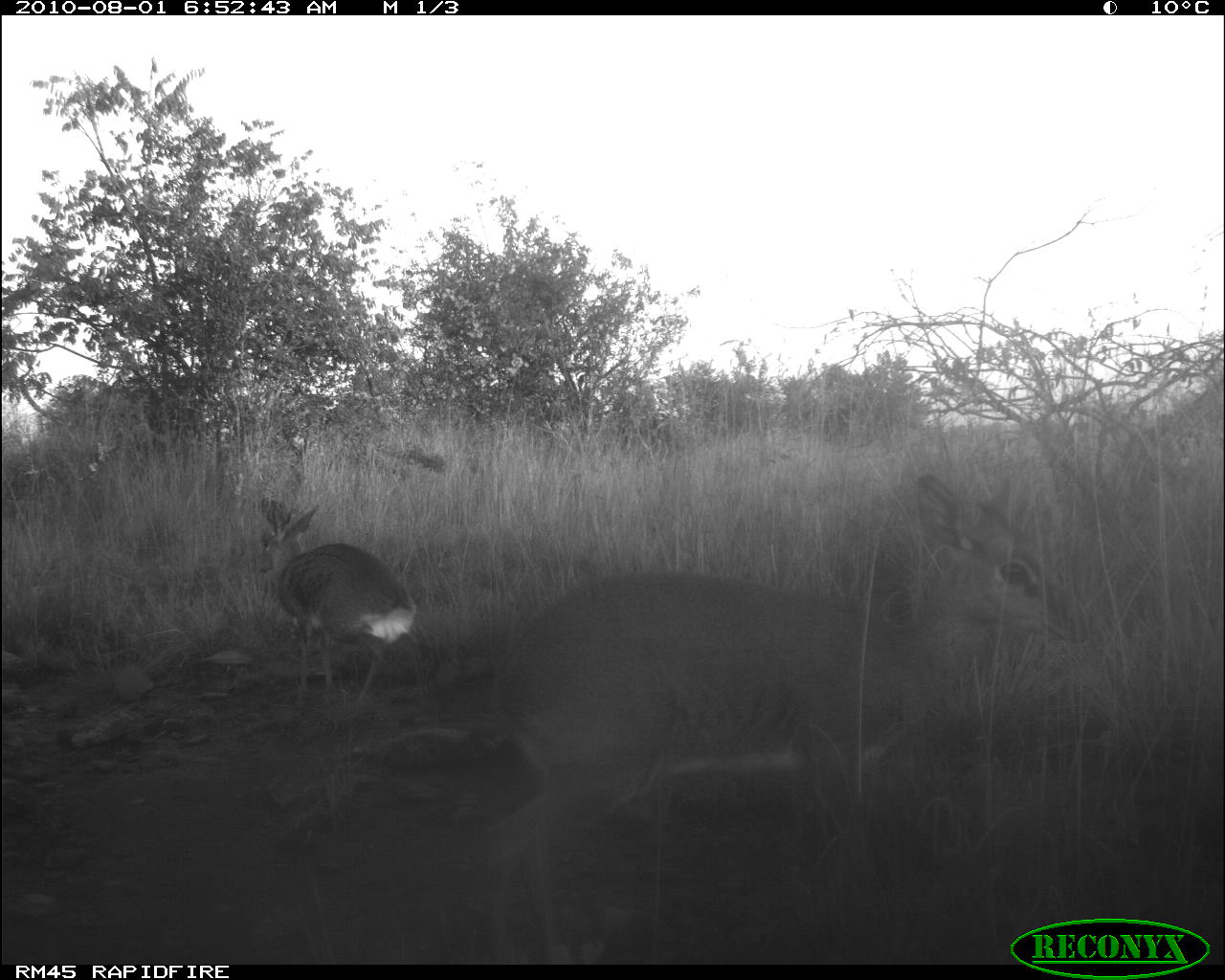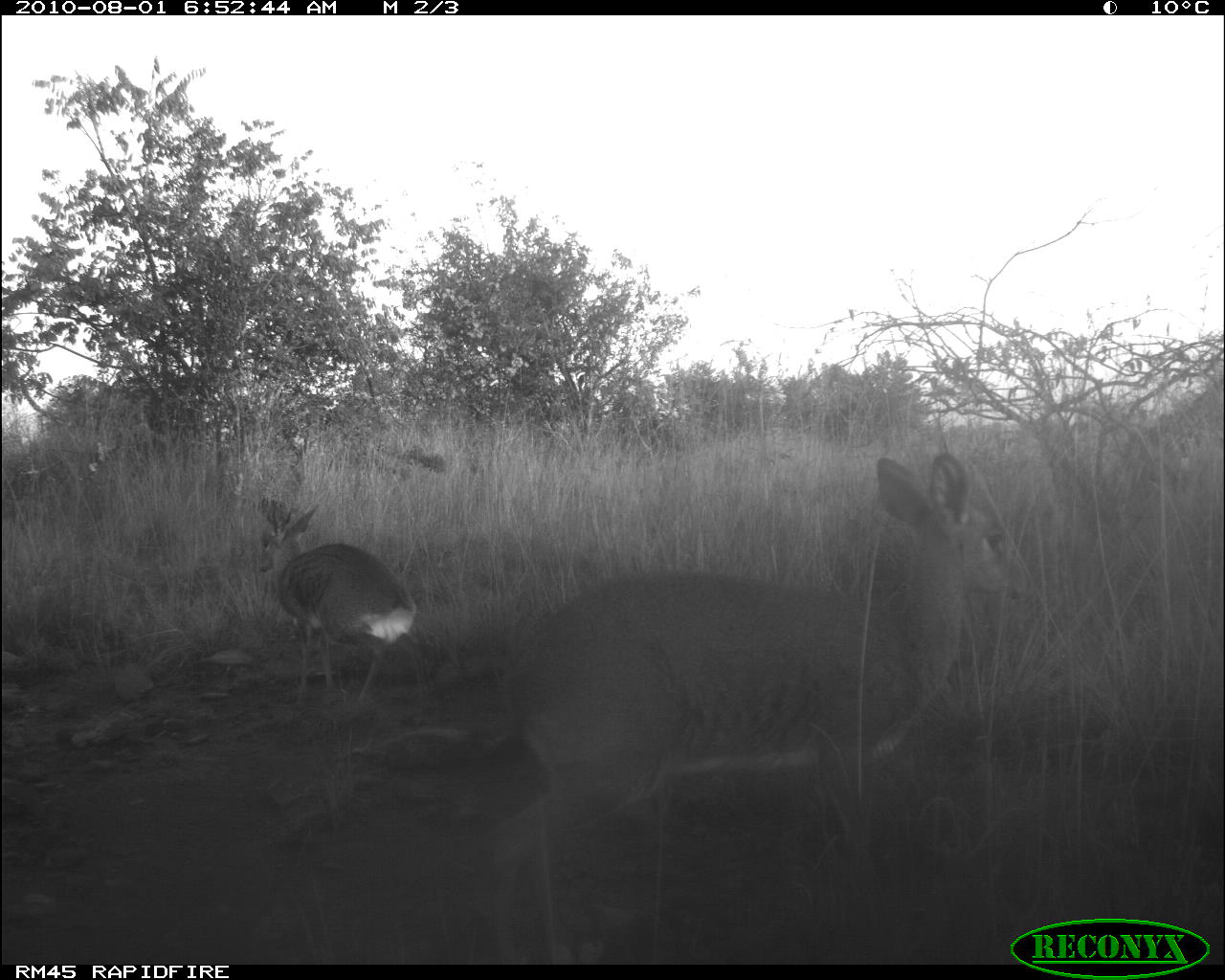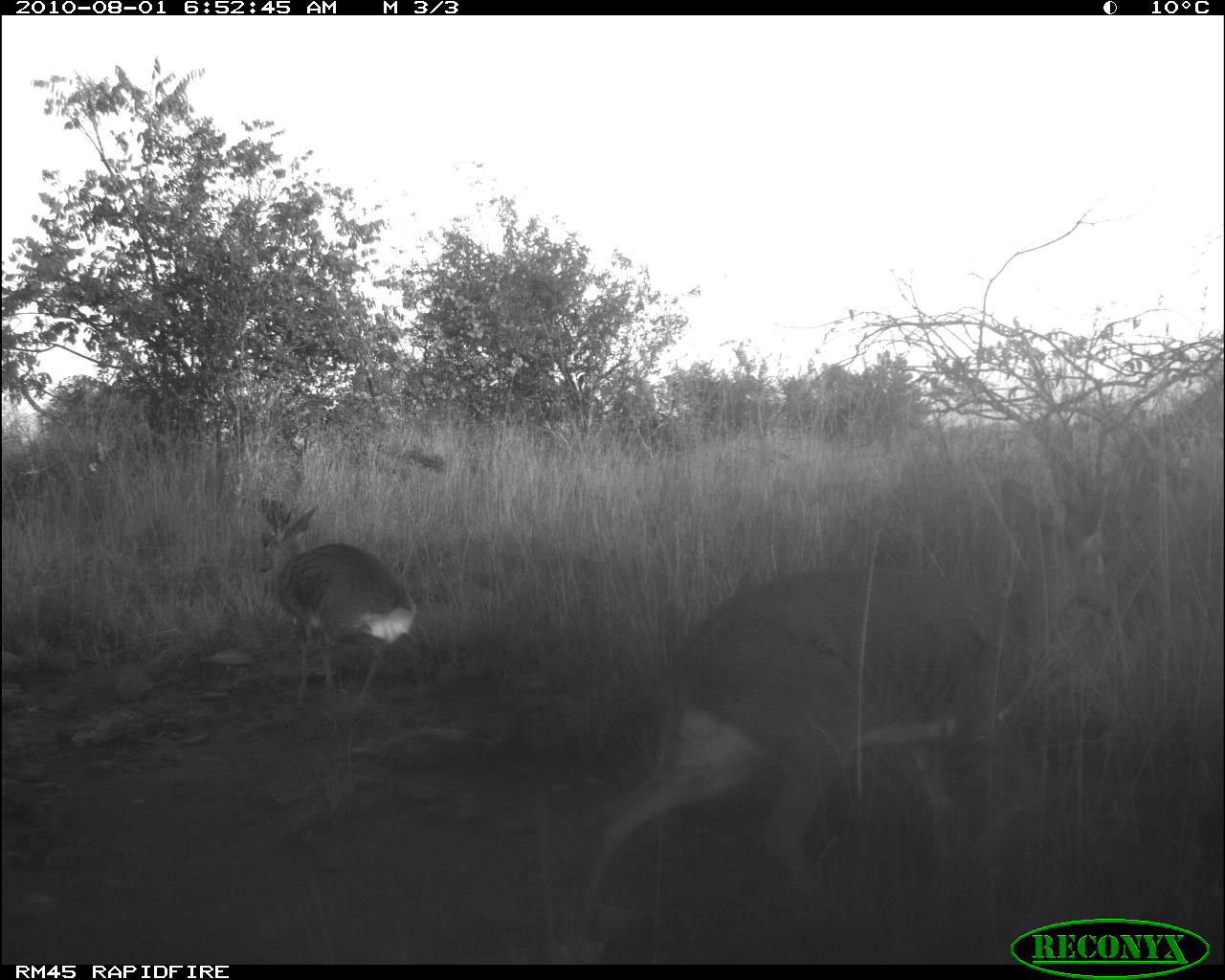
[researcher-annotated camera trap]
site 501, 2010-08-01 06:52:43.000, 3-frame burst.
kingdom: Animalia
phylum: Chordata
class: Mammalia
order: Artiodactyla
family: Bovidae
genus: Tragelaphus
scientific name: Tragelaphus oryx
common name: eland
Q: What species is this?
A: Tragelaphus oryx (eland).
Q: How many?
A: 2.